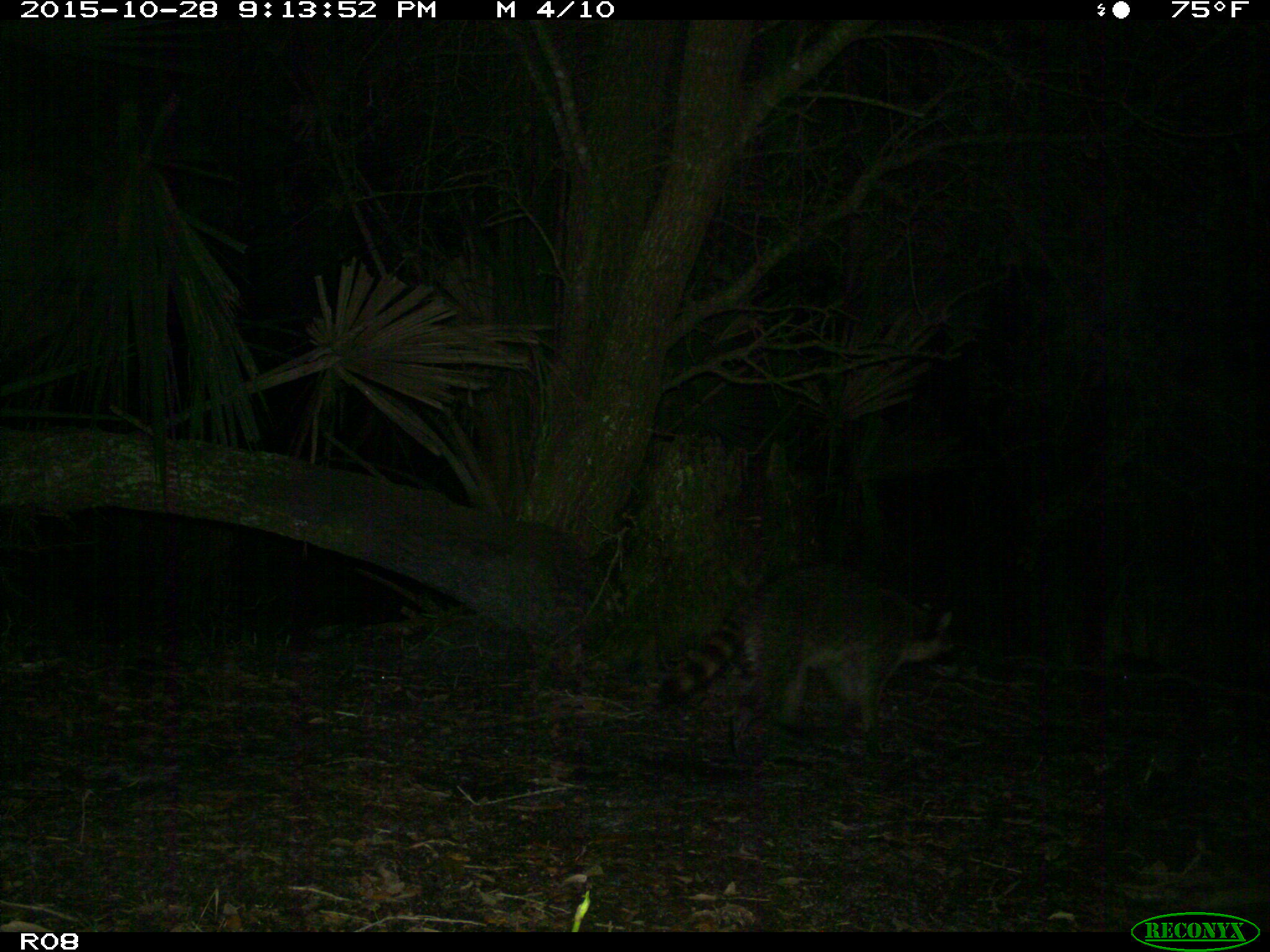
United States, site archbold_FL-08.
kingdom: Animalia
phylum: Chordata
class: Mammalia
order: Carnivora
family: Procyonidae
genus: Procyon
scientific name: Procyon lotor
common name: common raccoon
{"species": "Procyon lotor (common raccoon)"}